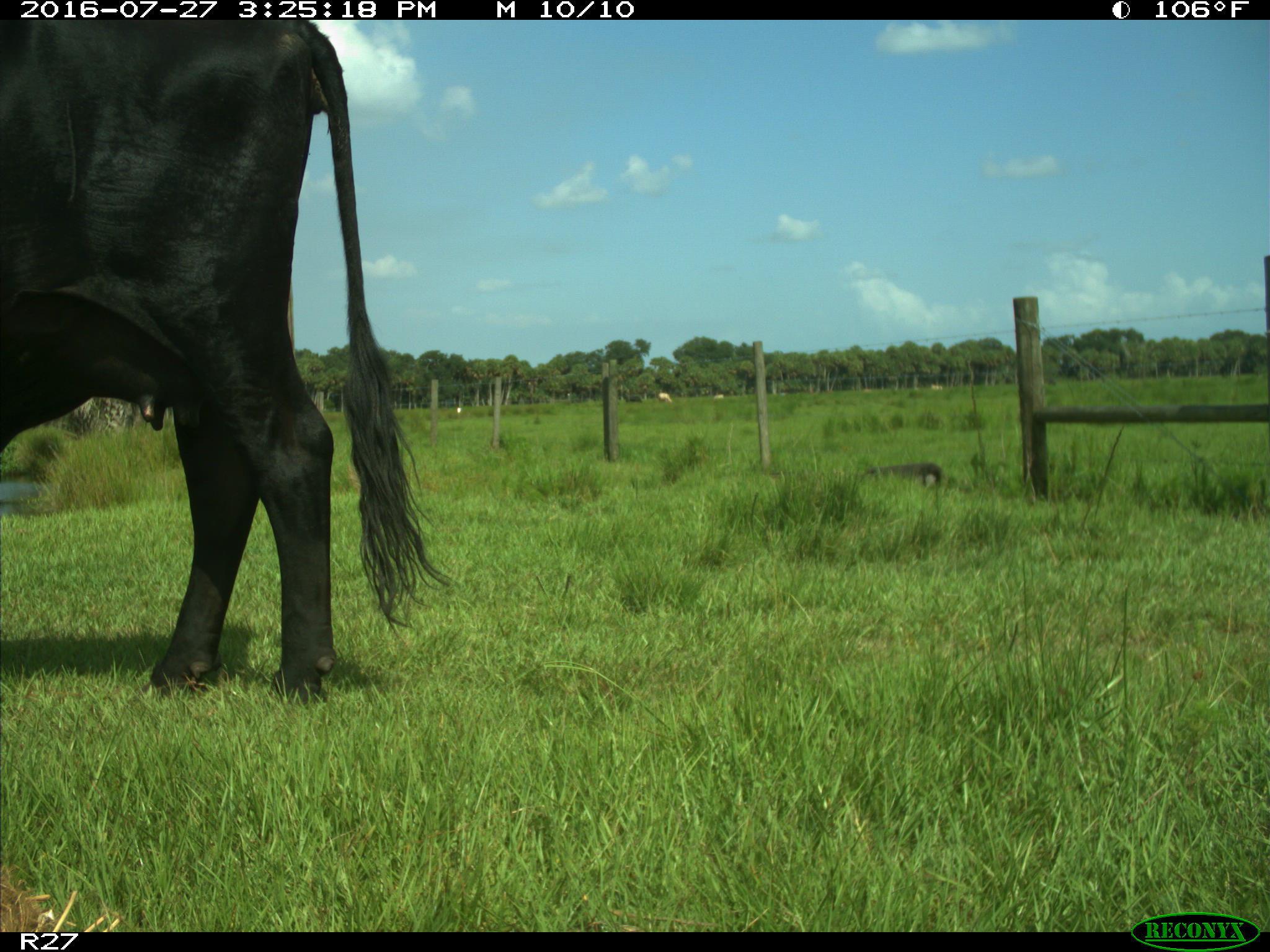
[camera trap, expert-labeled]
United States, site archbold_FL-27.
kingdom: Animalia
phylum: Chordata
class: Mammalia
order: Artiodactyla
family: Bovidae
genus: Bos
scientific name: Bos taurus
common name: domestic cow